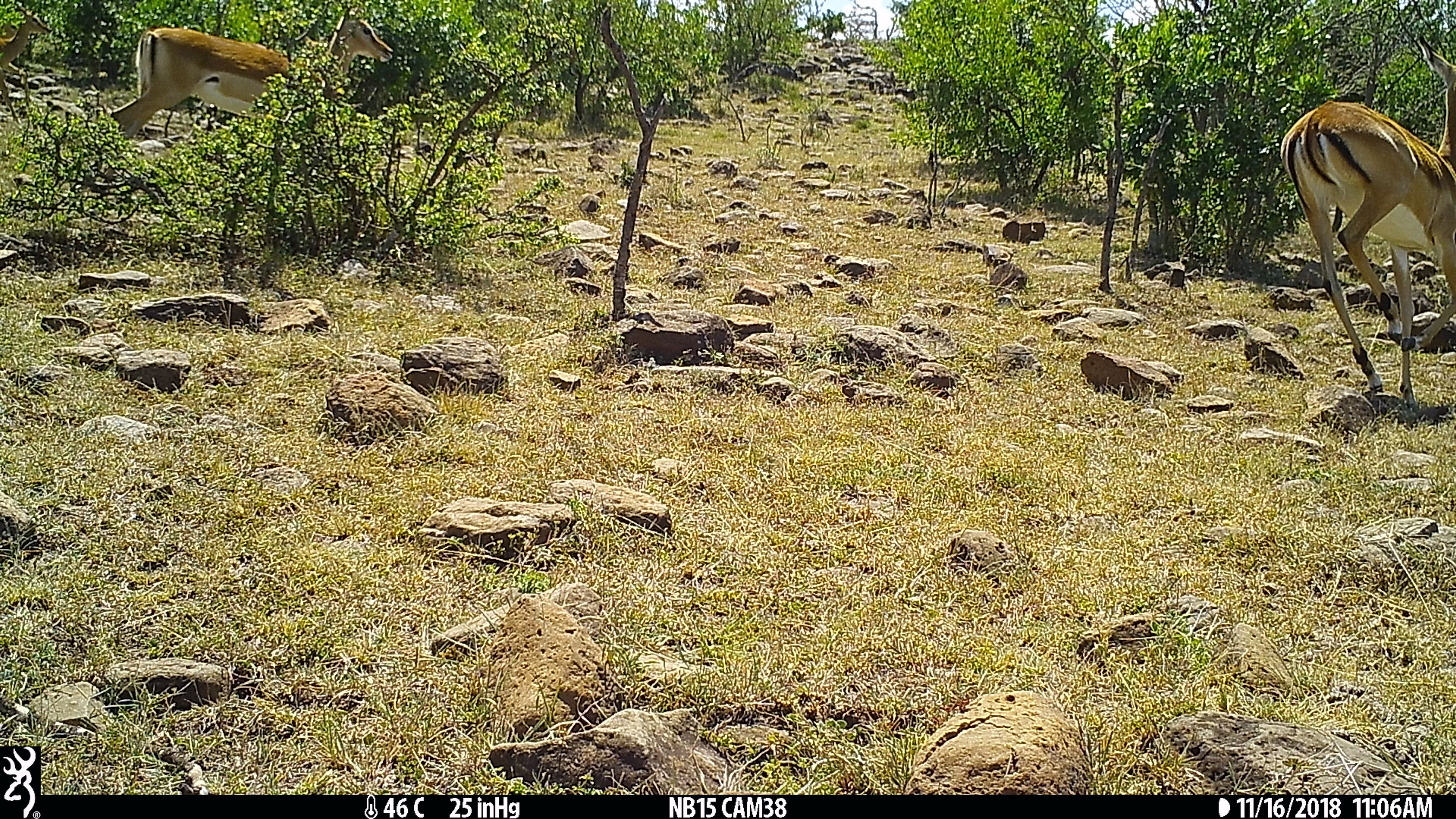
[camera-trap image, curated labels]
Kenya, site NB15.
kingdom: Animalia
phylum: Chordata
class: Mammalia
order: Artiodactyla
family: Bovidae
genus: Aepyceros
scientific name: Aepyceros melampus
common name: impala